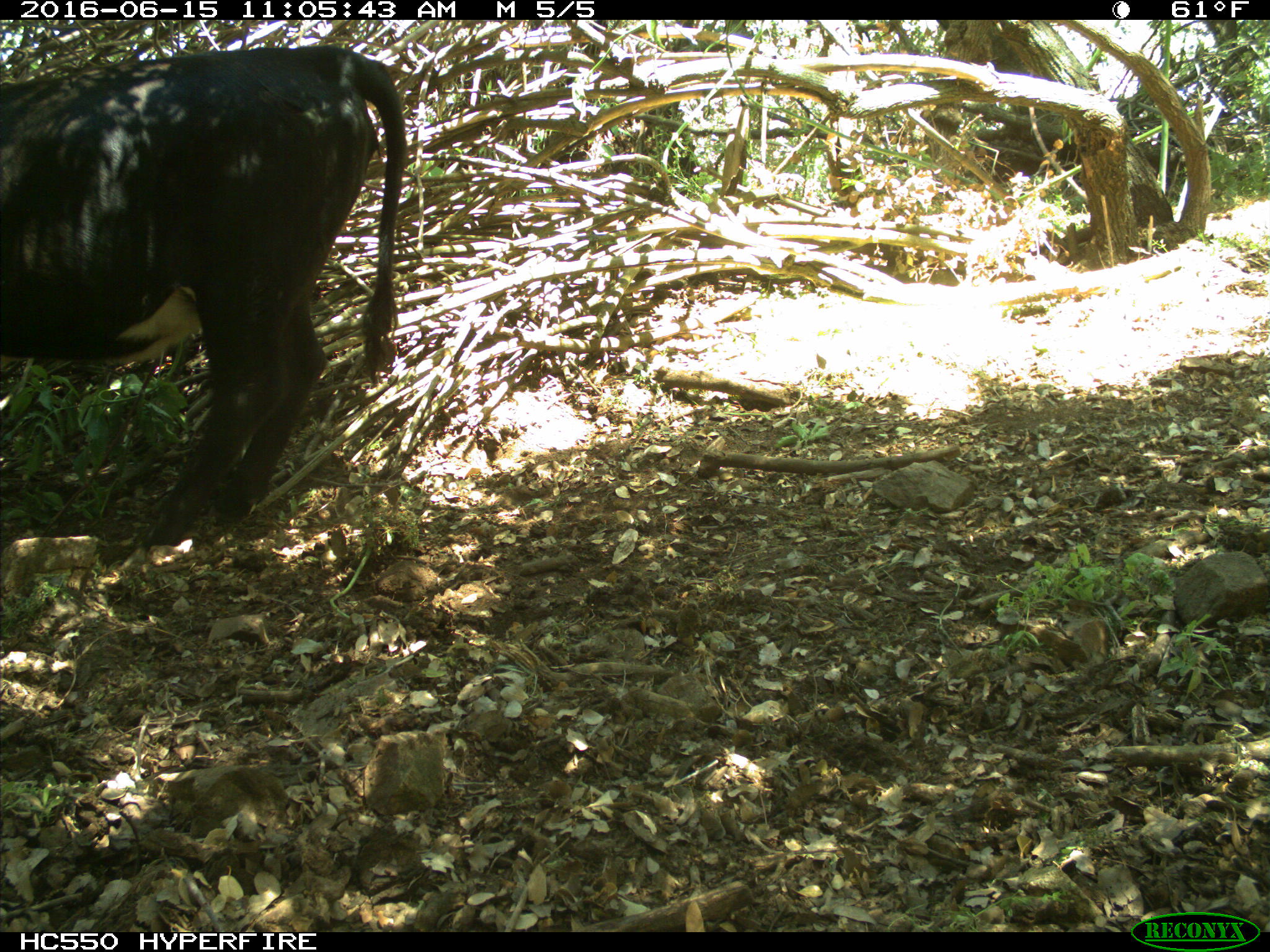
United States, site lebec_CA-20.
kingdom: Animalia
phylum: Chordata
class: Mammalia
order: Artiodactyla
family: Bovidae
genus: Bos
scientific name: Bos taurus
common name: domestic cow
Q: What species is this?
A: Bos taurus (domestic cow).